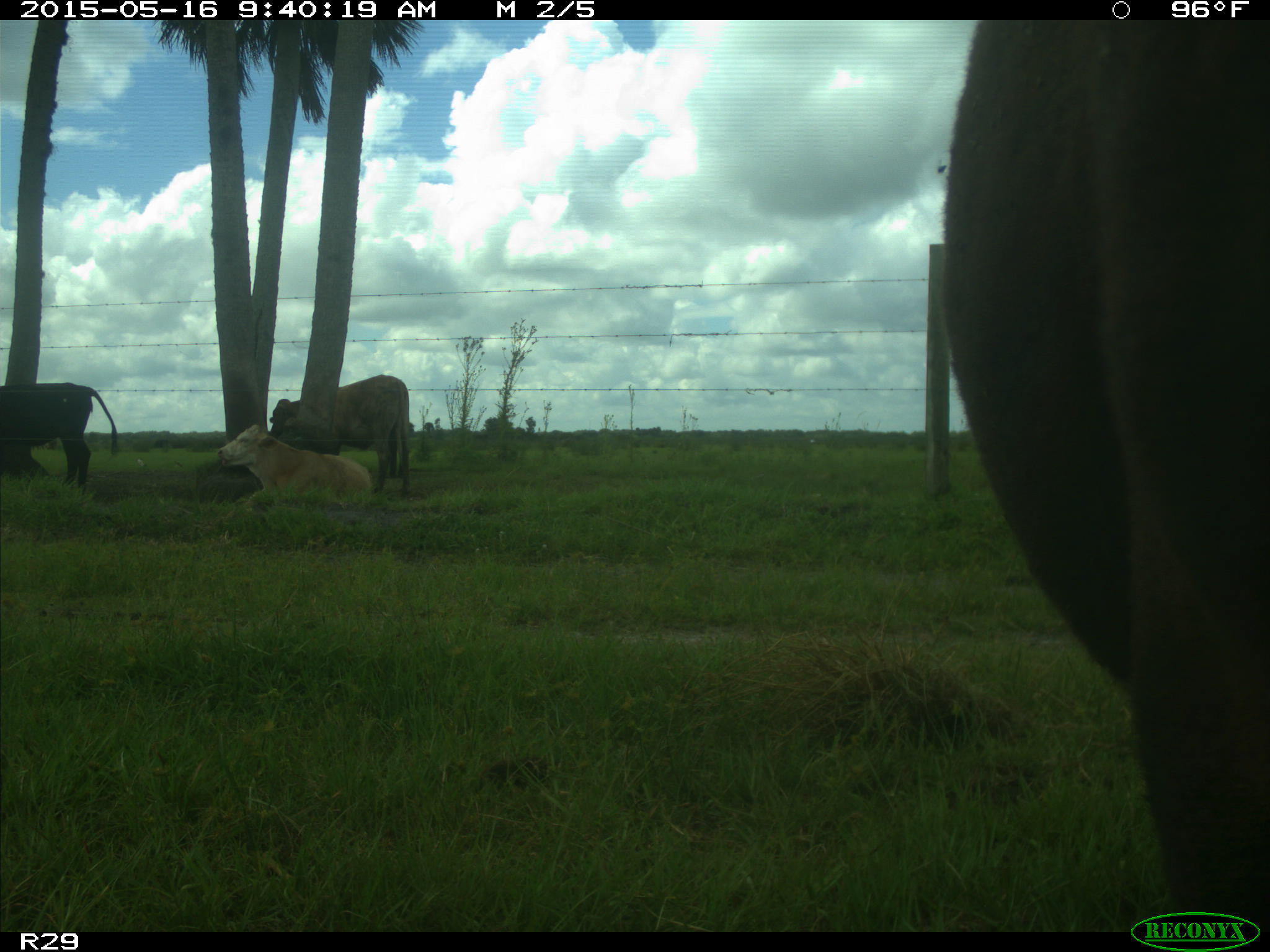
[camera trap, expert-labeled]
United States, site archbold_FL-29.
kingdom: Animalia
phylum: Chordata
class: Mammalia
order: Artiodactyla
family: Bovidae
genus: Bos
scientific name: Bos taurus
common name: domestic cow